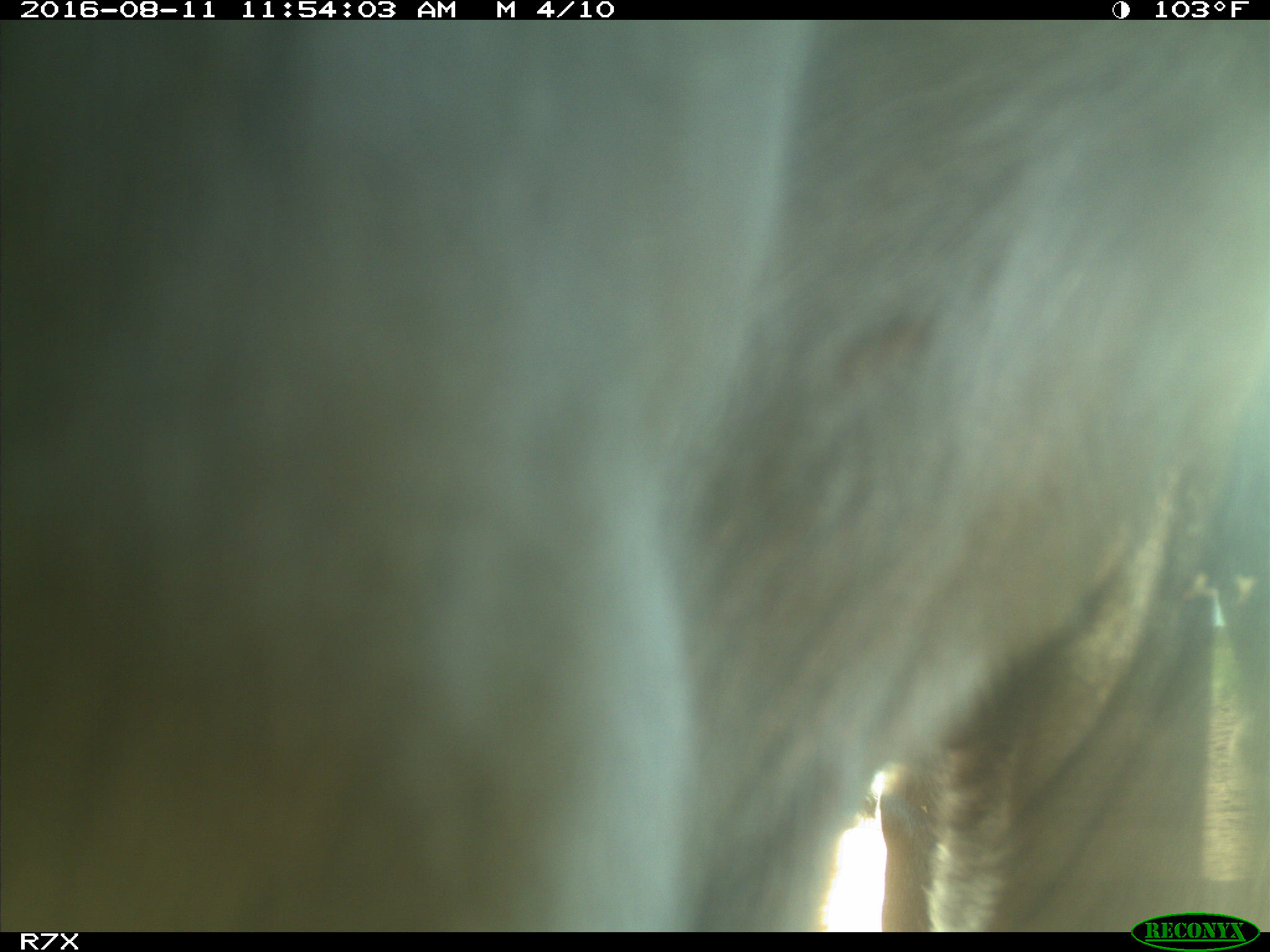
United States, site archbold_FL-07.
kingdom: Animalia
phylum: Chordata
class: Mammalia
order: Artiodactyla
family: Bovidae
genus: Bos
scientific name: Bos taurus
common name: domestic cow